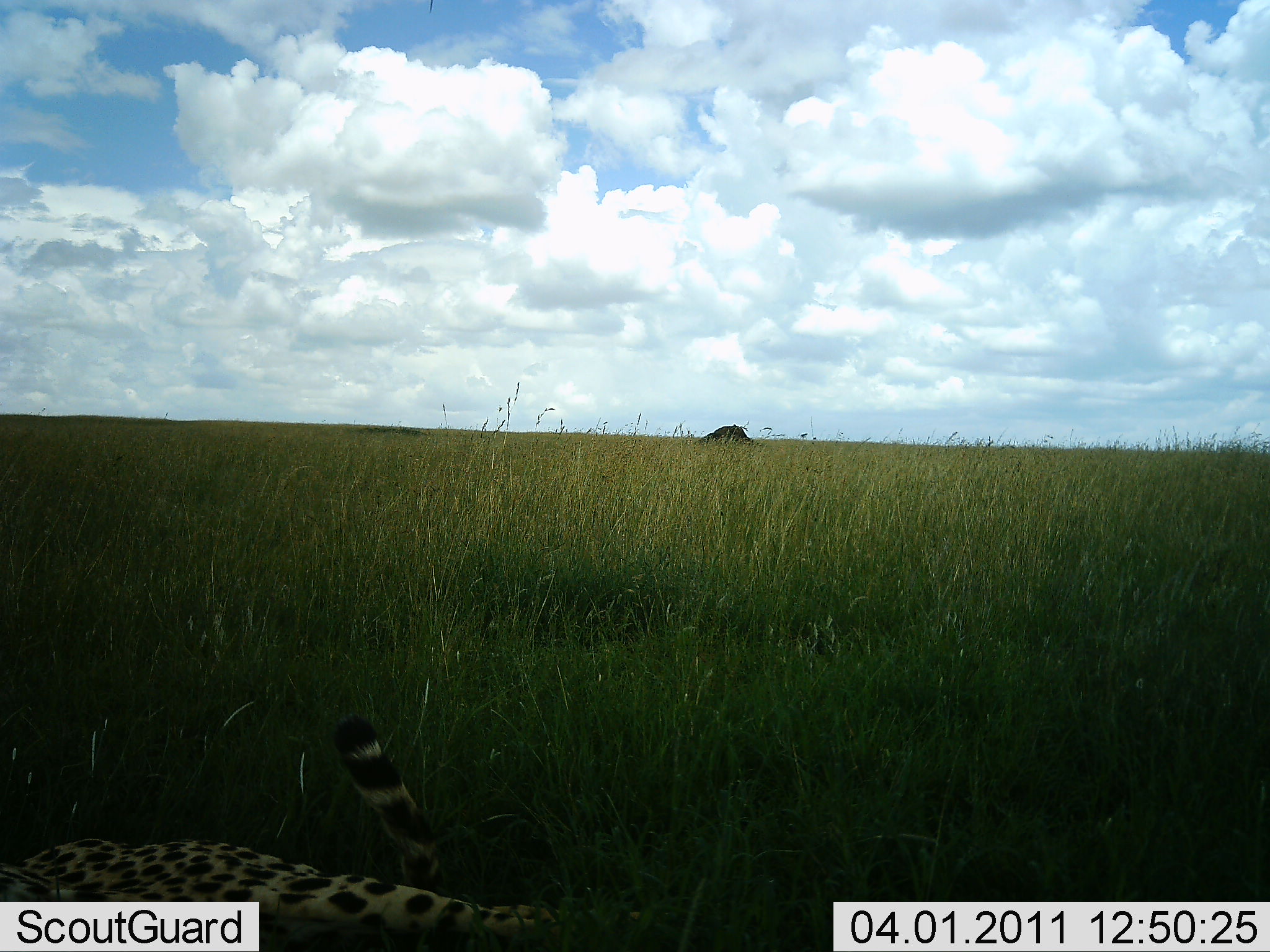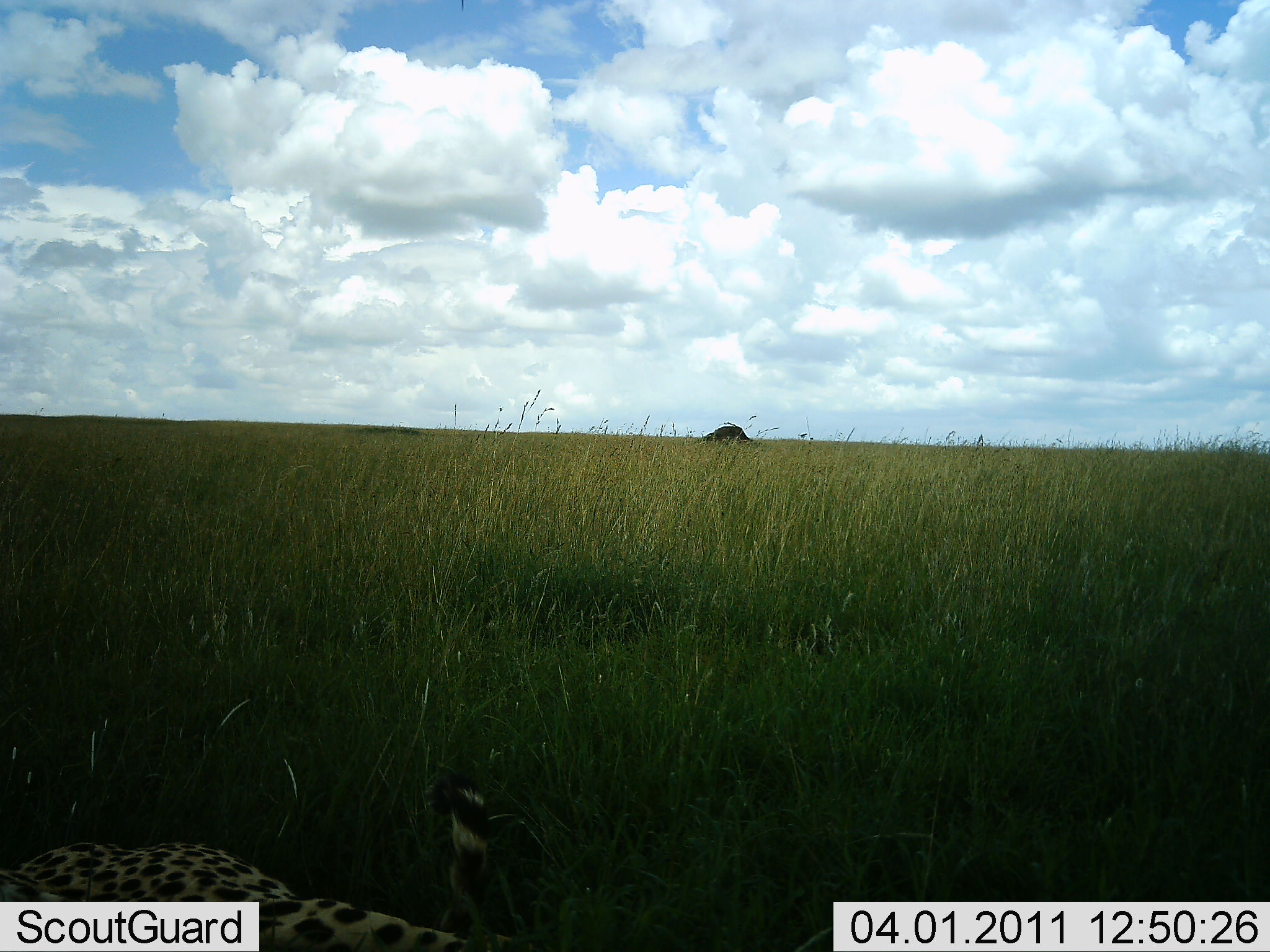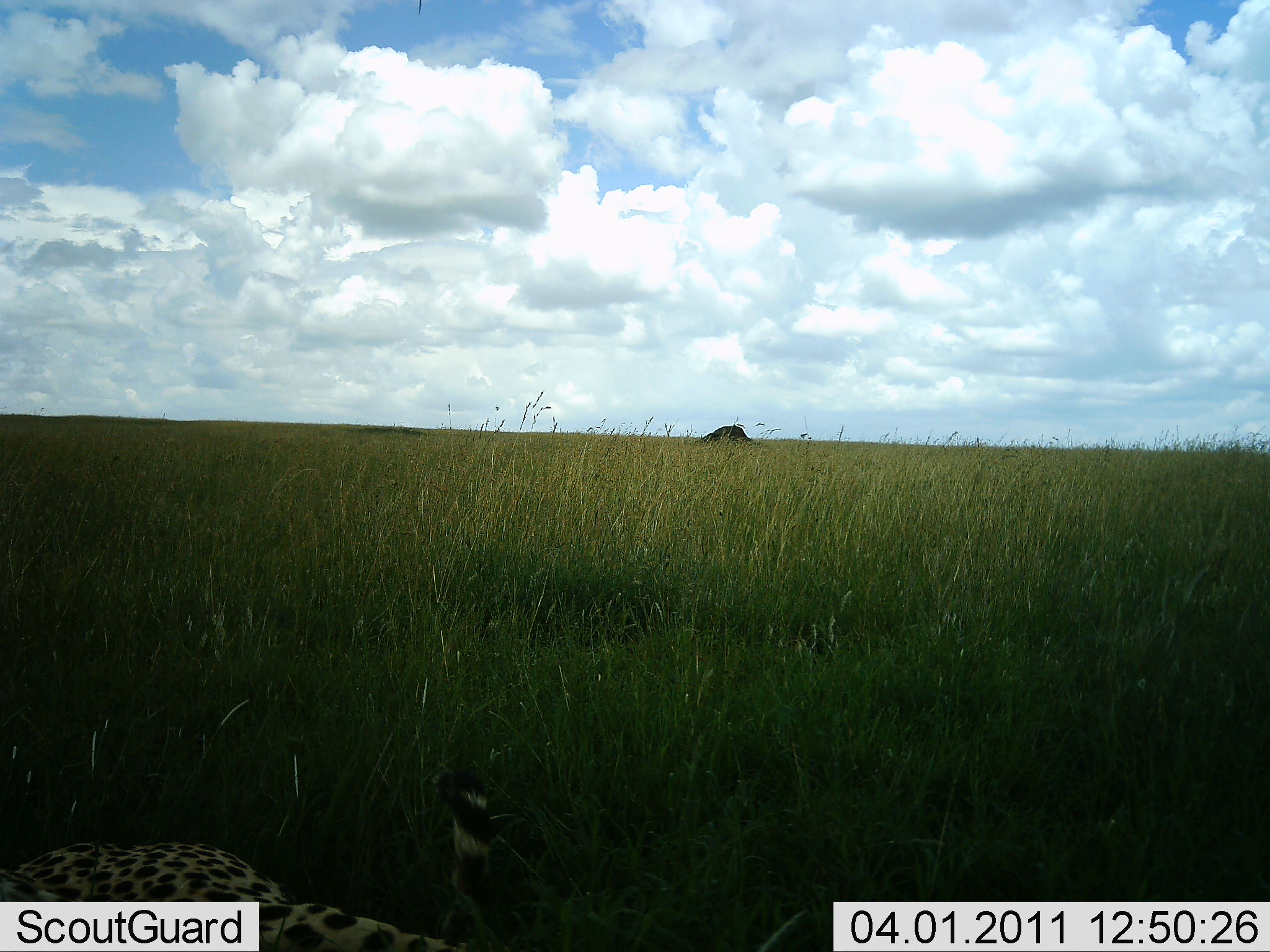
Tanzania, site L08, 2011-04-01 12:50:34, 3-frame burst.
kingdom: Animalia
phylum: Chordata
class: Mammalia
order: Carnivora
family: Felidae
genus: Acinonyx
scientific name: Acinonyx jubatus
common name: cheetah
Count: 1.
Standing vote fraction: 0%.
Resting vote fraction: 93%.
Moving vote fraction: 0%.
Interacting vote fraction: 7%.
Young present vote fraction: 0%.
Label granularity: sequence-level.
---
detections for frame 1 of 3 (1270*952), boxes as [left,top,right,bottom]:
animal: [1,716,717,951]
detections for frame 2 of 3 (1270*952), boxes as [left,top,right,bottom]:
animal: [0,770,540,950]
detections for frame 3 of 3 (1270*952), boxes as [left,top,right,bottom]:
animal: [1,769,496,951]